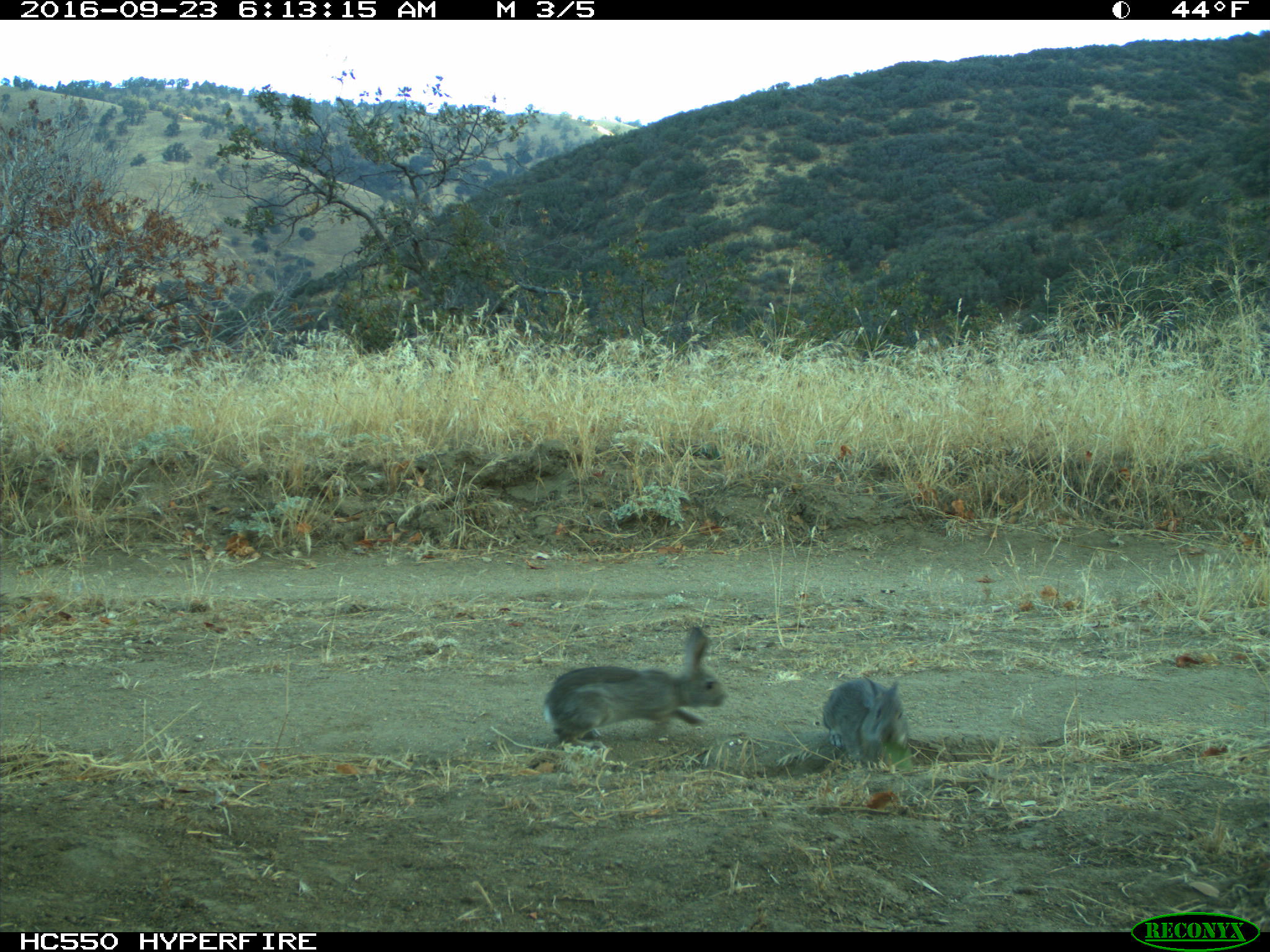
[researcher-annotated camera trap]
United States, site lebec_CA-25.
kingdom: Animalia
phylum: Chordata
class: Mammalia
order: Lagomorpha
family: Leporidae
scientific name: Leporidae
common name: rabbits and hares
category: unidentified rabbit